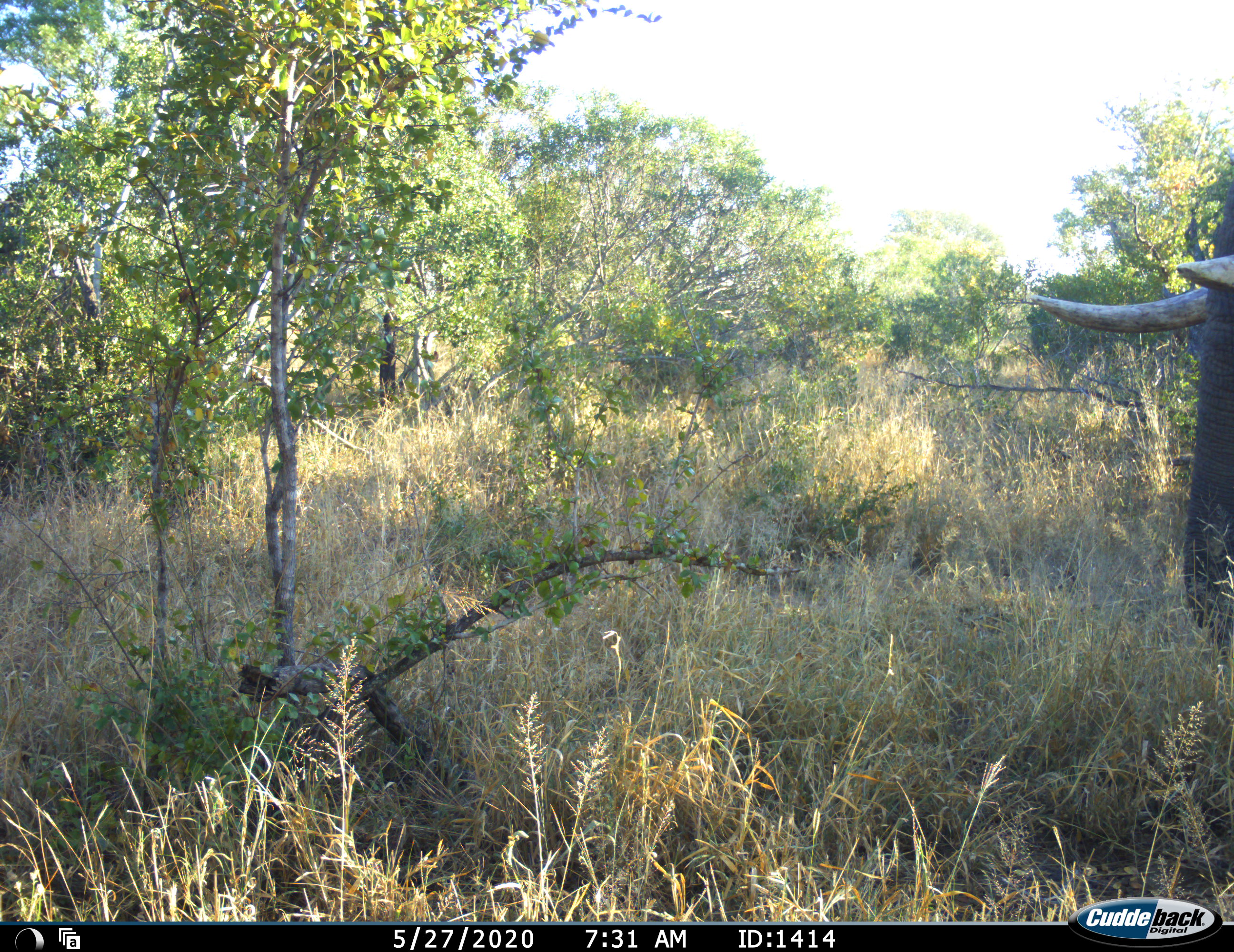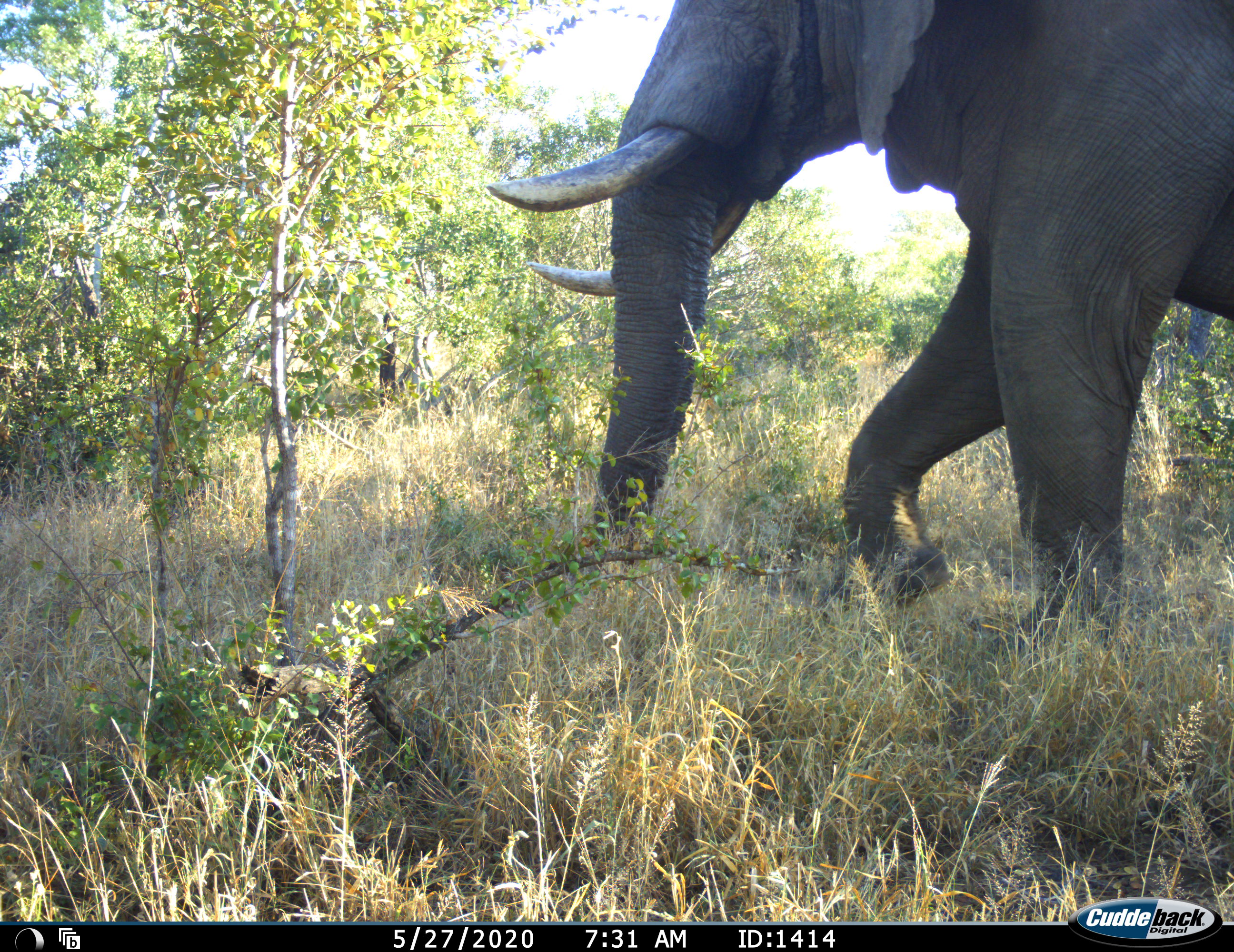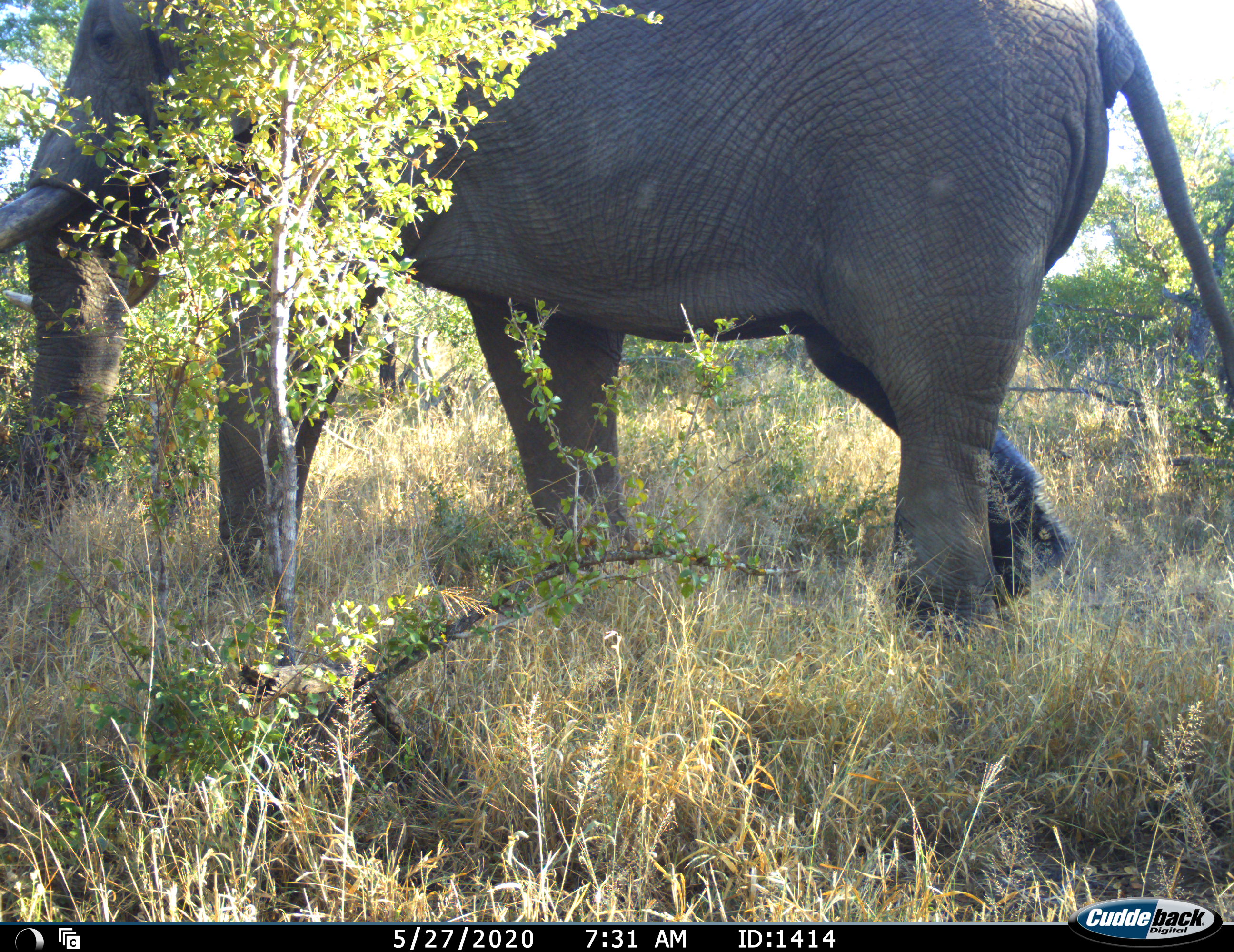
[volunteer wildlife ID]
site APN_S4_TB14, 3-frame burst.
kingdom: Animalia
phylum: Chordata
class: Mammalia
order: Proboscidea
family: Elephantidae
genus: Loxodonta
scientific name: Loxodonta africana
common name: african bush elephant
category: elephant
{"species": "elephant (african bush elephant) (Loxodonta africana)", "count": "1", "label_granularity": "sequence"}